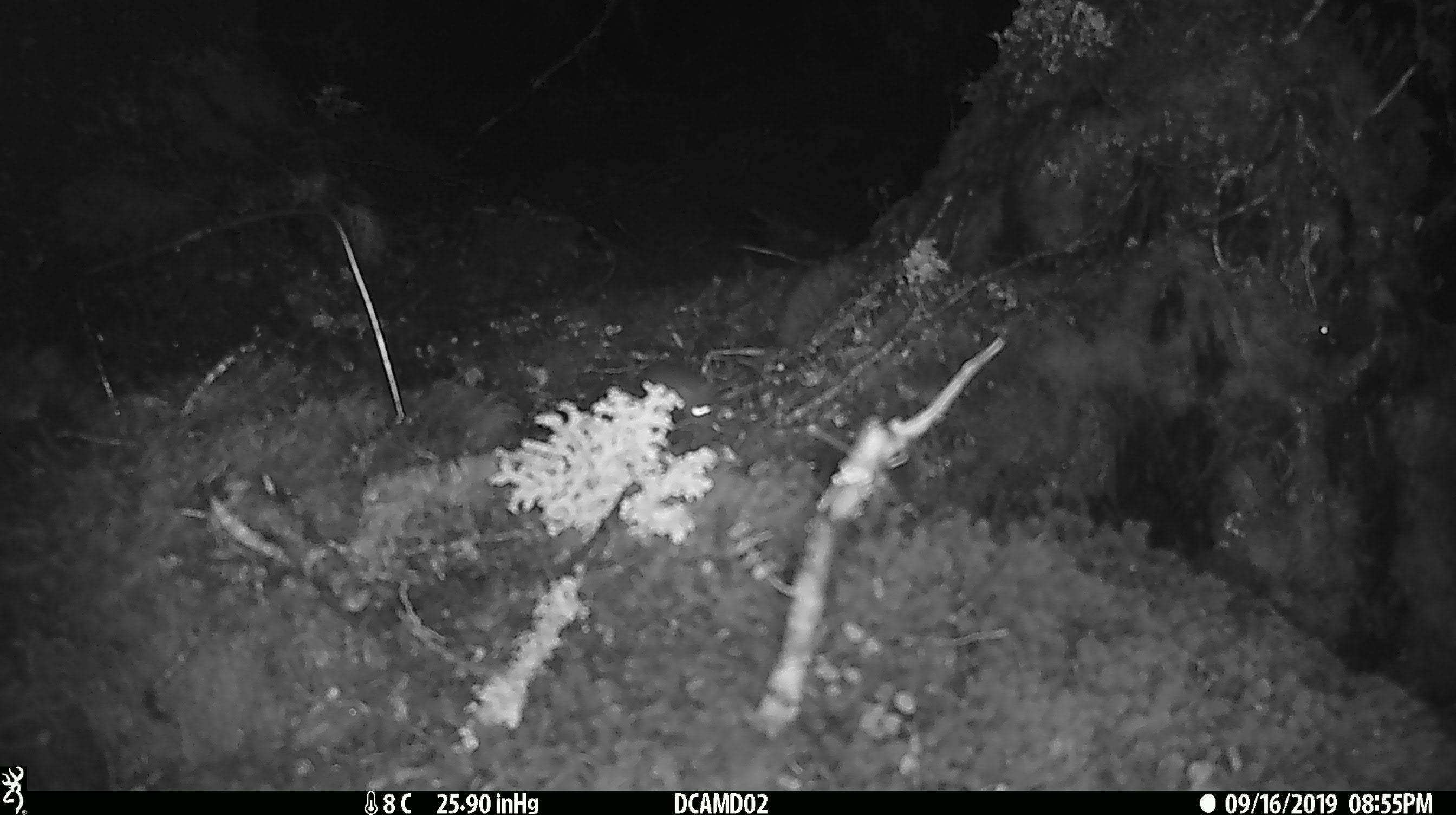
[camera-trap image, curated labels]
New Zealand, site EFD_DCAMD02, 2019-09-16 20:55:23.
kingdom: Animalia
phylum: Chordata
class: Mammalia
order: Rodentia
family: Muridae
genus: Mus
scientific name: Mus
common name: mouse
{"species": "mouse (Mus)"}